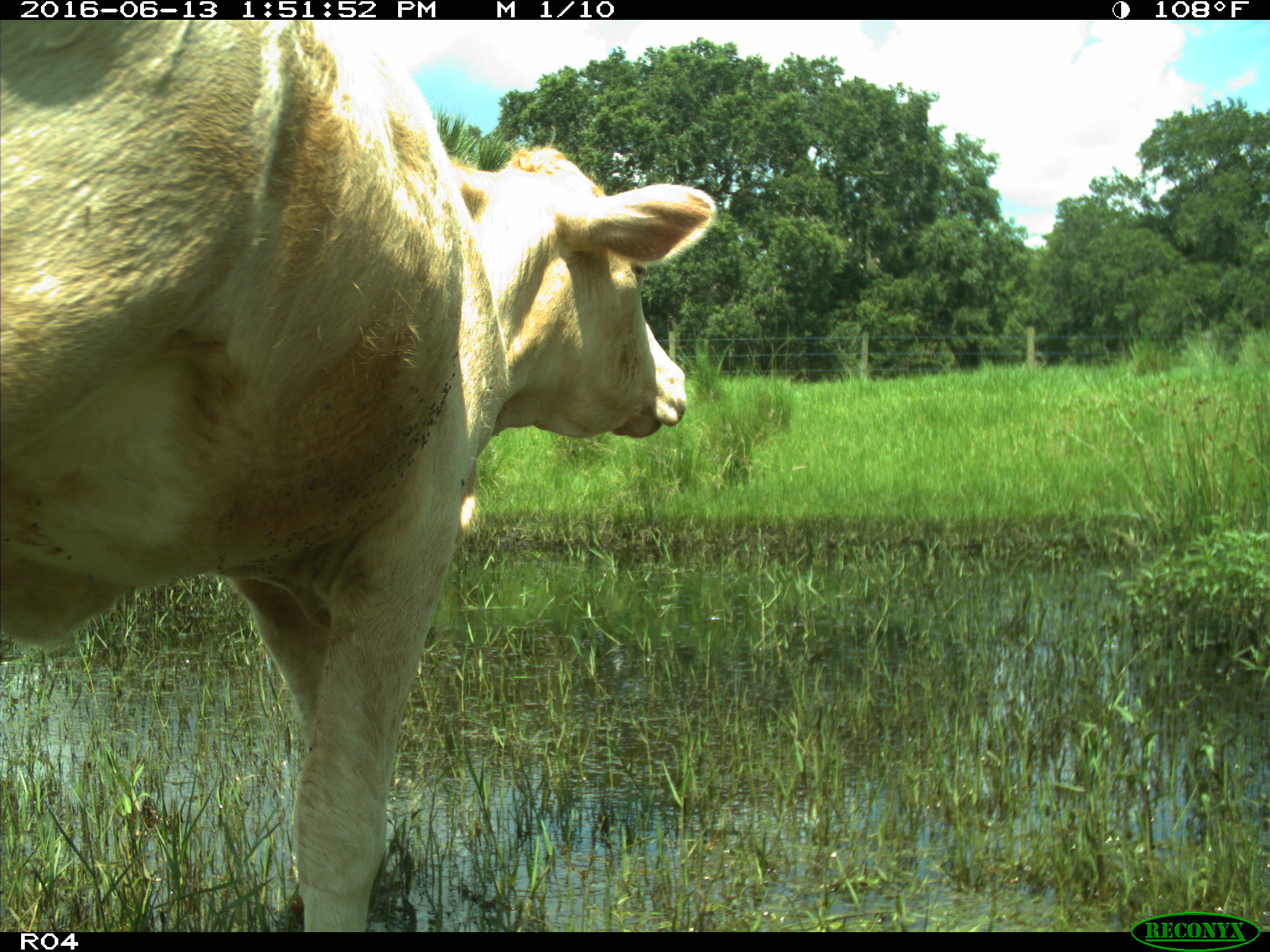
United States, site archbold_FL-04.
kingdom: Animalia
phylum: Chordata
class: Mammalia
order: Artiodactyla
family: Bovidae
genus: Bos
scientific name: Bos taurus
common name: domestic cow